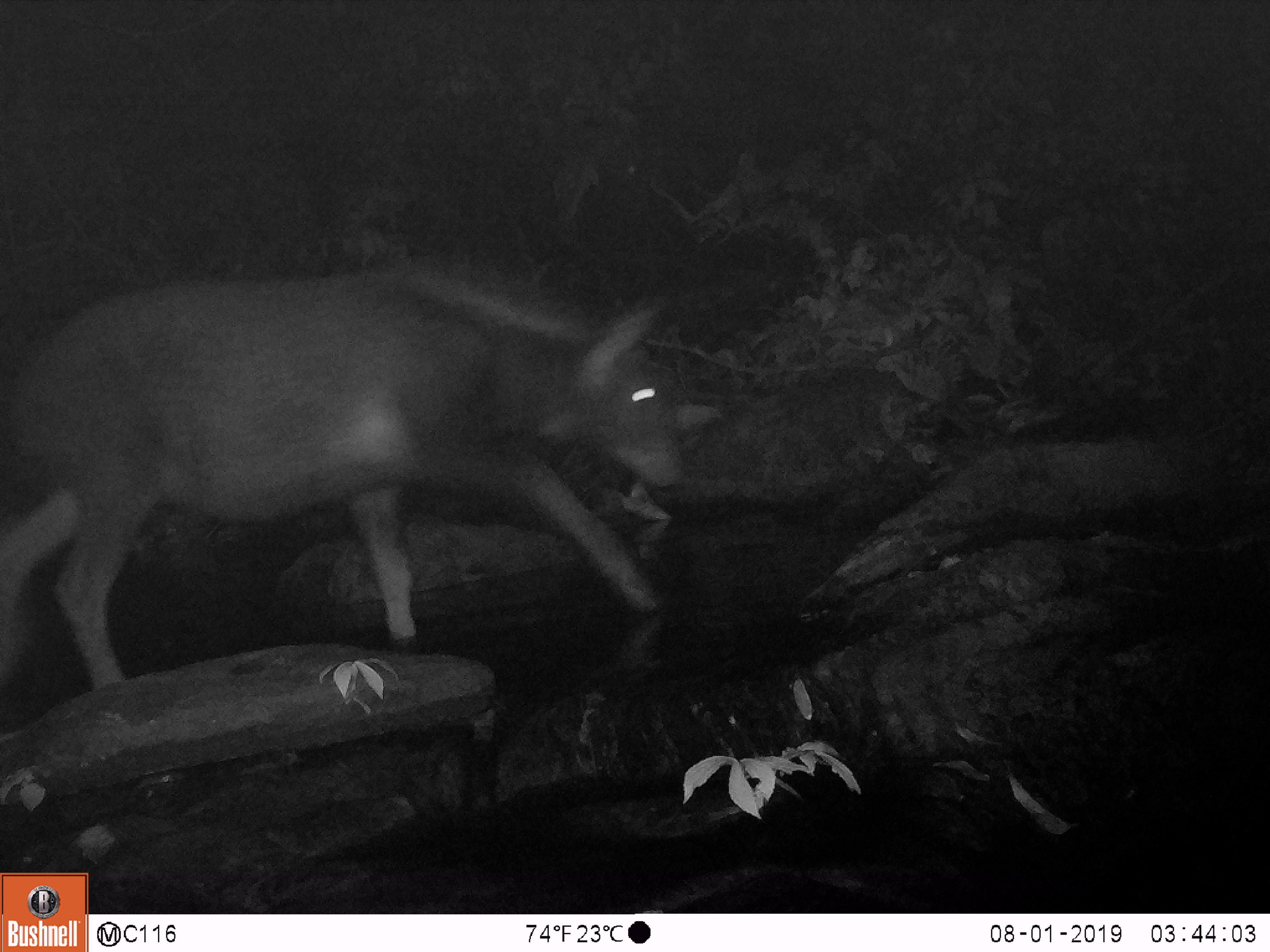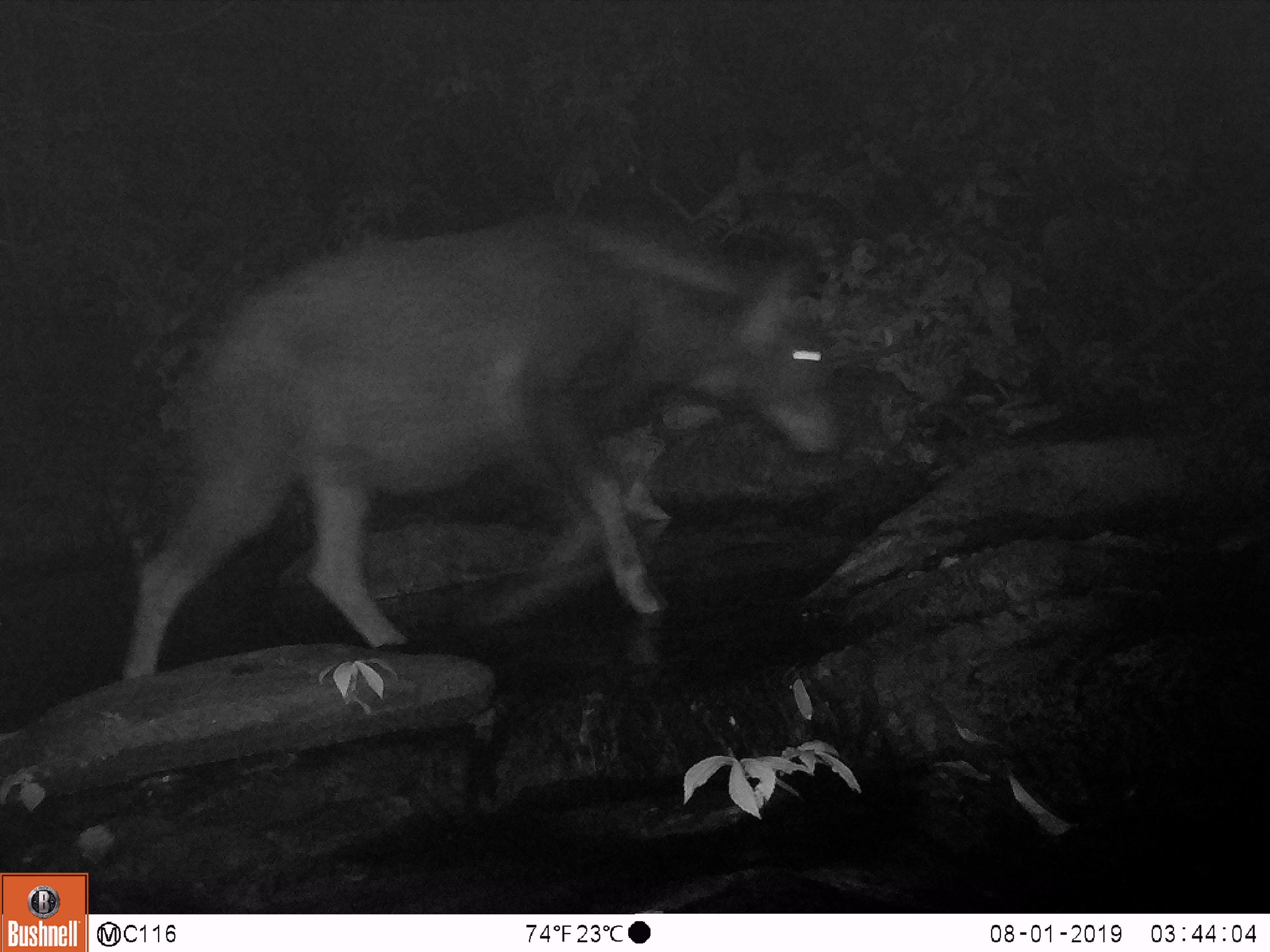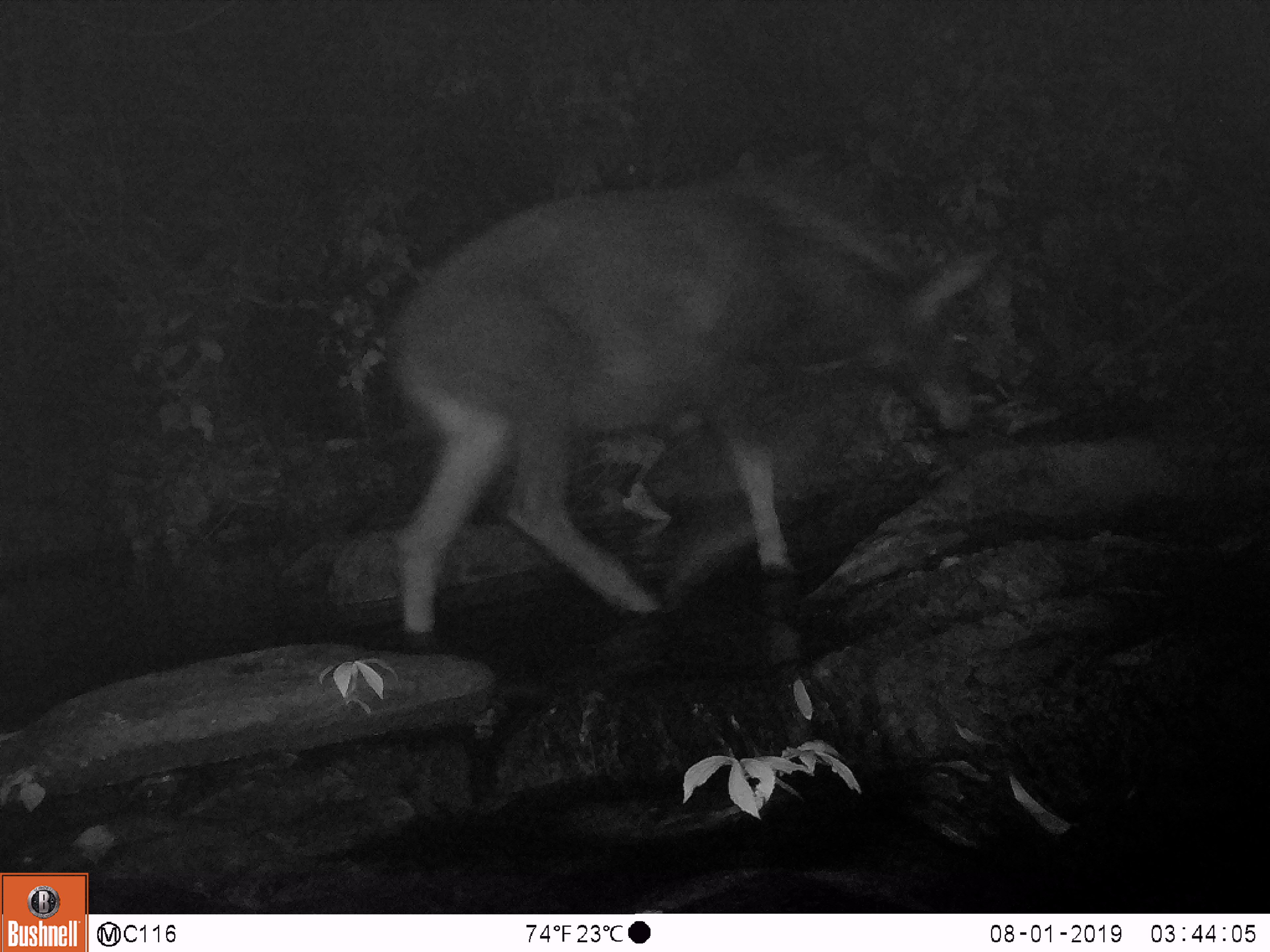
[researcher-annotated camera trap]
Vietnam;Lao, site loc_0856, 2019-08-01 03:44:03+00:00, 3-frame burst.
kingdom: Animalia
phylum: Chordata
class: Mammalia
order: Artiodactyla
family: Bovidae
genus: Capricornis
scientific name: Capricornis sumatraensis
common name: chinese serow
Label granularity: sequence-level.